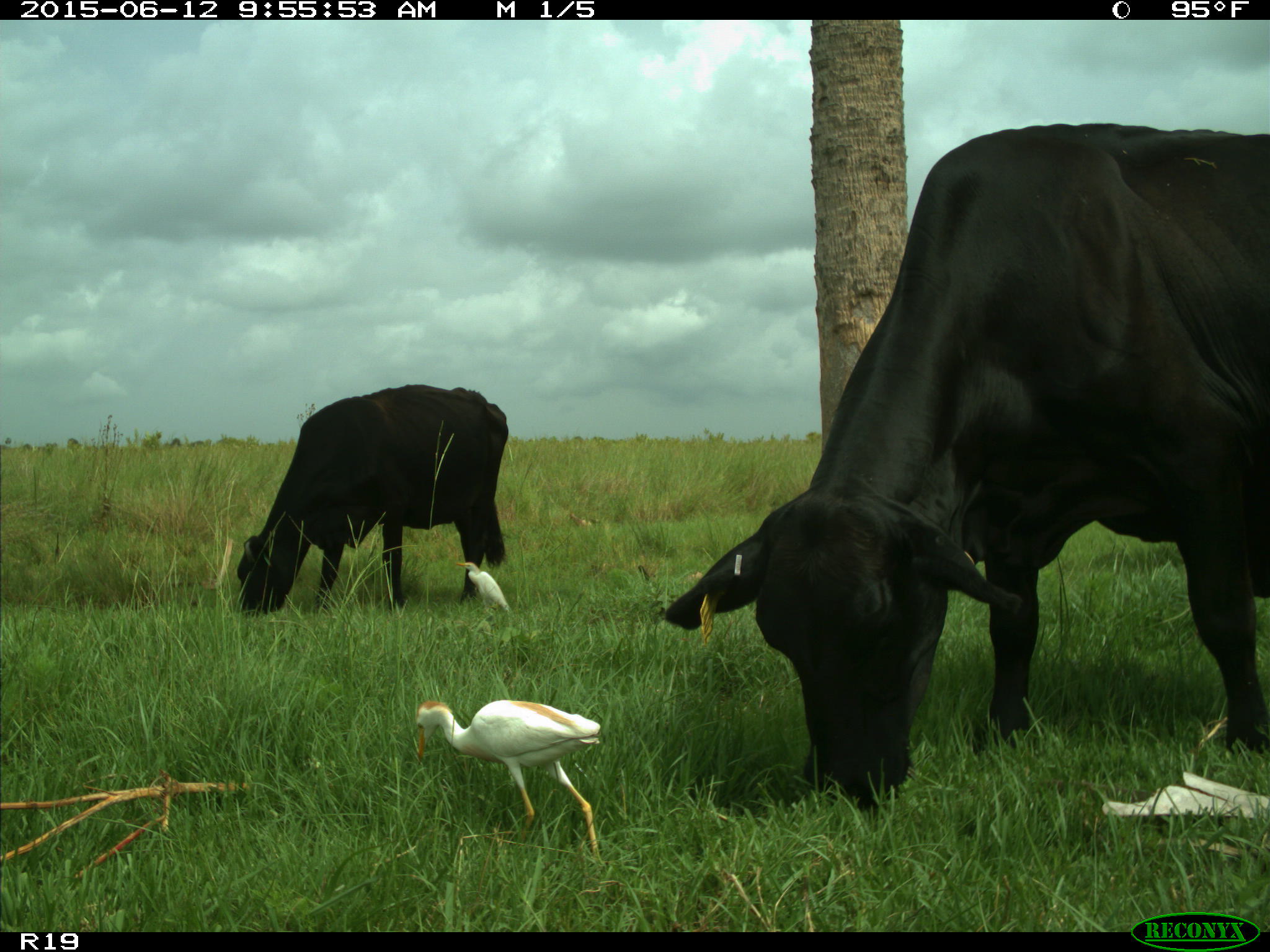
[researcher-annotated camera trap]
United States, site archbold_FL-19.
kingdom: Animalia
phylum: Chordata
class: Mammalia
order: Artiodactyla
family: Bovidae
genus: Bos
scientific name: Bos taurus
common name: domestic cow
Bos taurus (domestic cow).